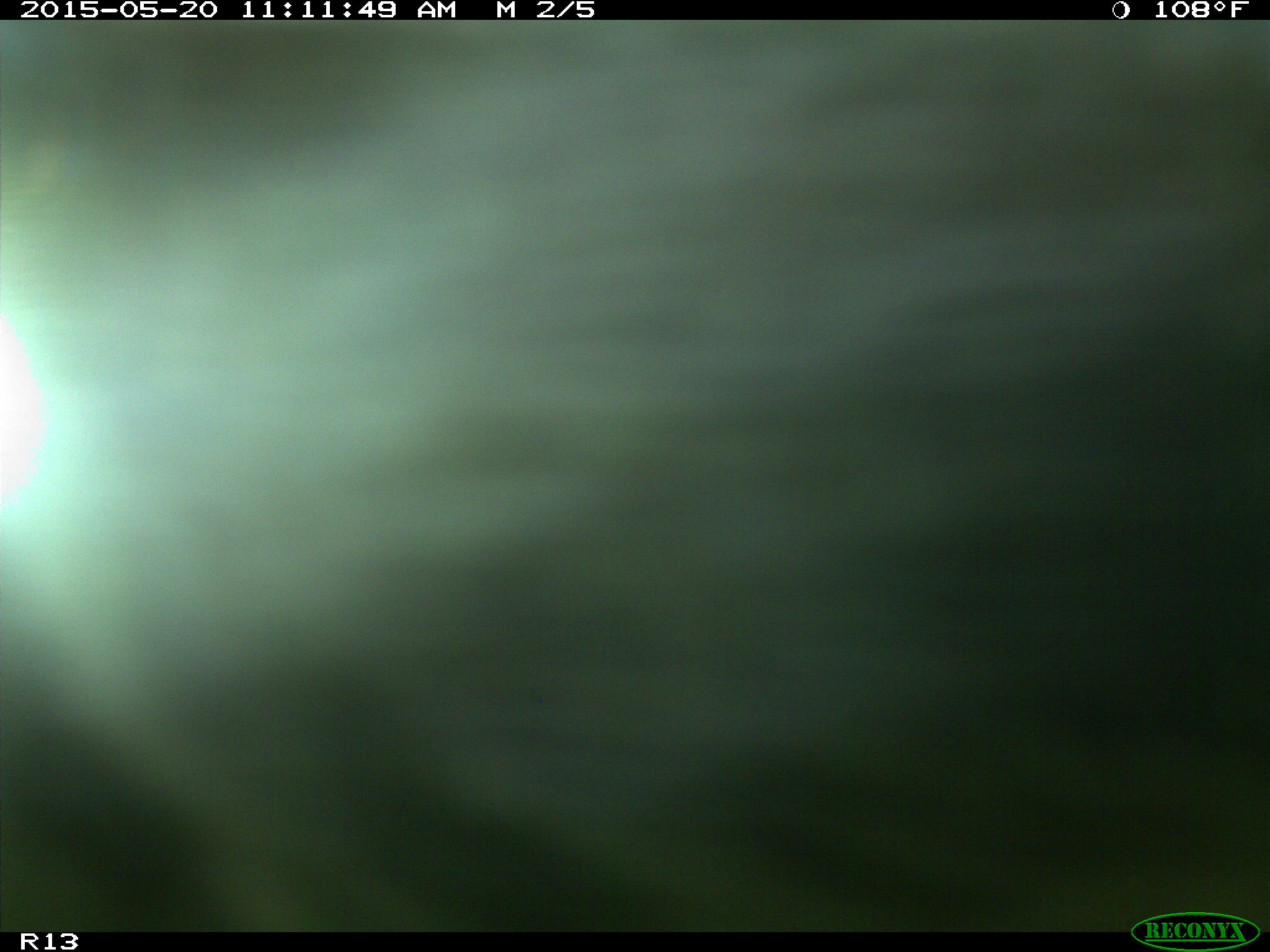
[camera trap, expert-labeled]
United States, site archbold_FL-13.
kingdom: Animalia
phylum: Chordata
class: Mammalia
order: Artiodactyla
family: Bovidae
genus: Bos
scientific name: Bos taurus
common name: domestic cow